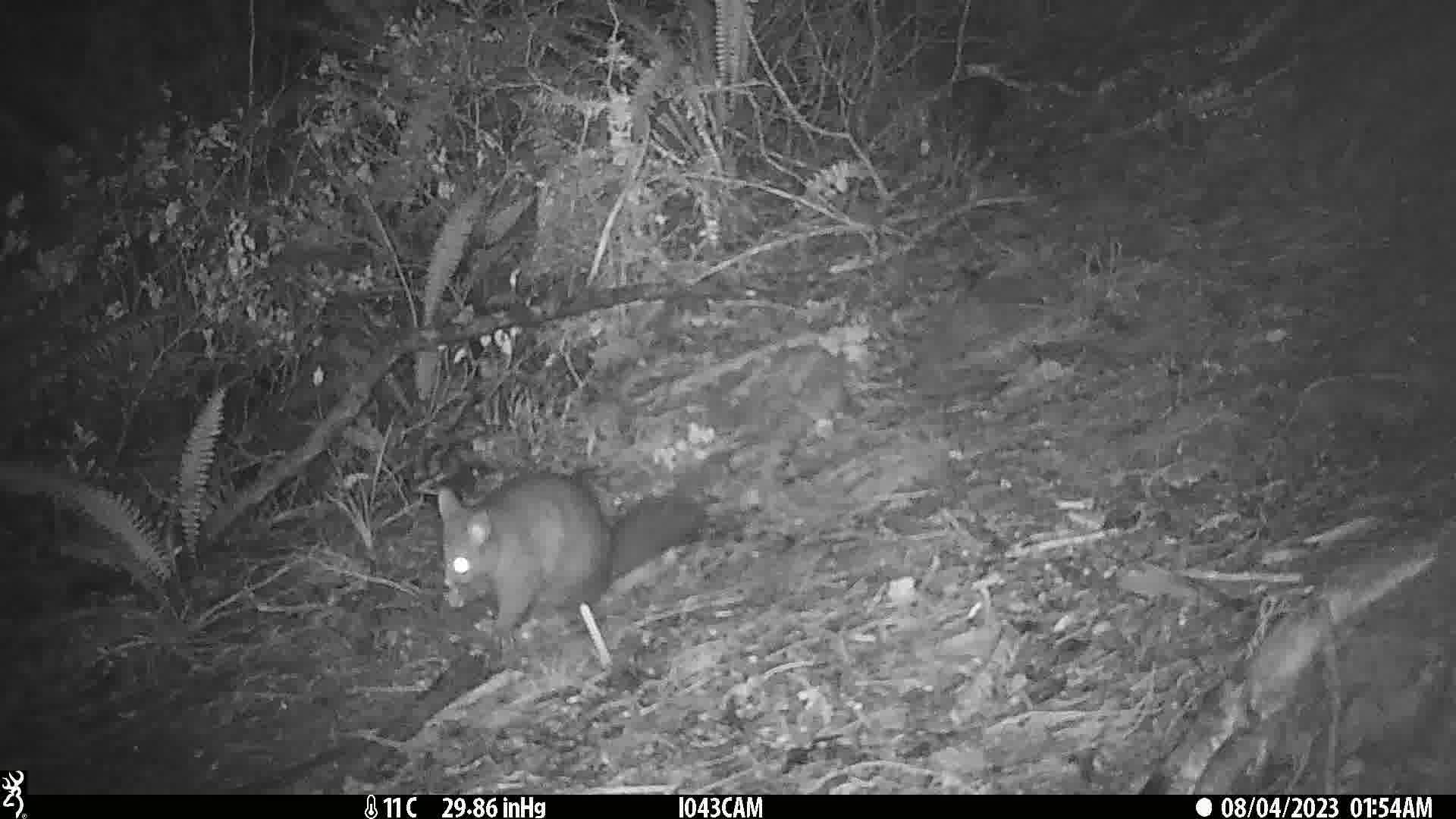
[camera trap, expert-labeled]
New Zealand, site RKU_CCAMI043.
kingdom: Animalia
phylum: Chordata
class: Mammalia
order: Diprotodontia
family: Phalangeridae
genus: Trichosurus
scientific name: Trichosurus vulpecula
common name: common brushtail possum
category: possum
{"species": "possum (common brushtail possum) (Trichosurus vulpecula)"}